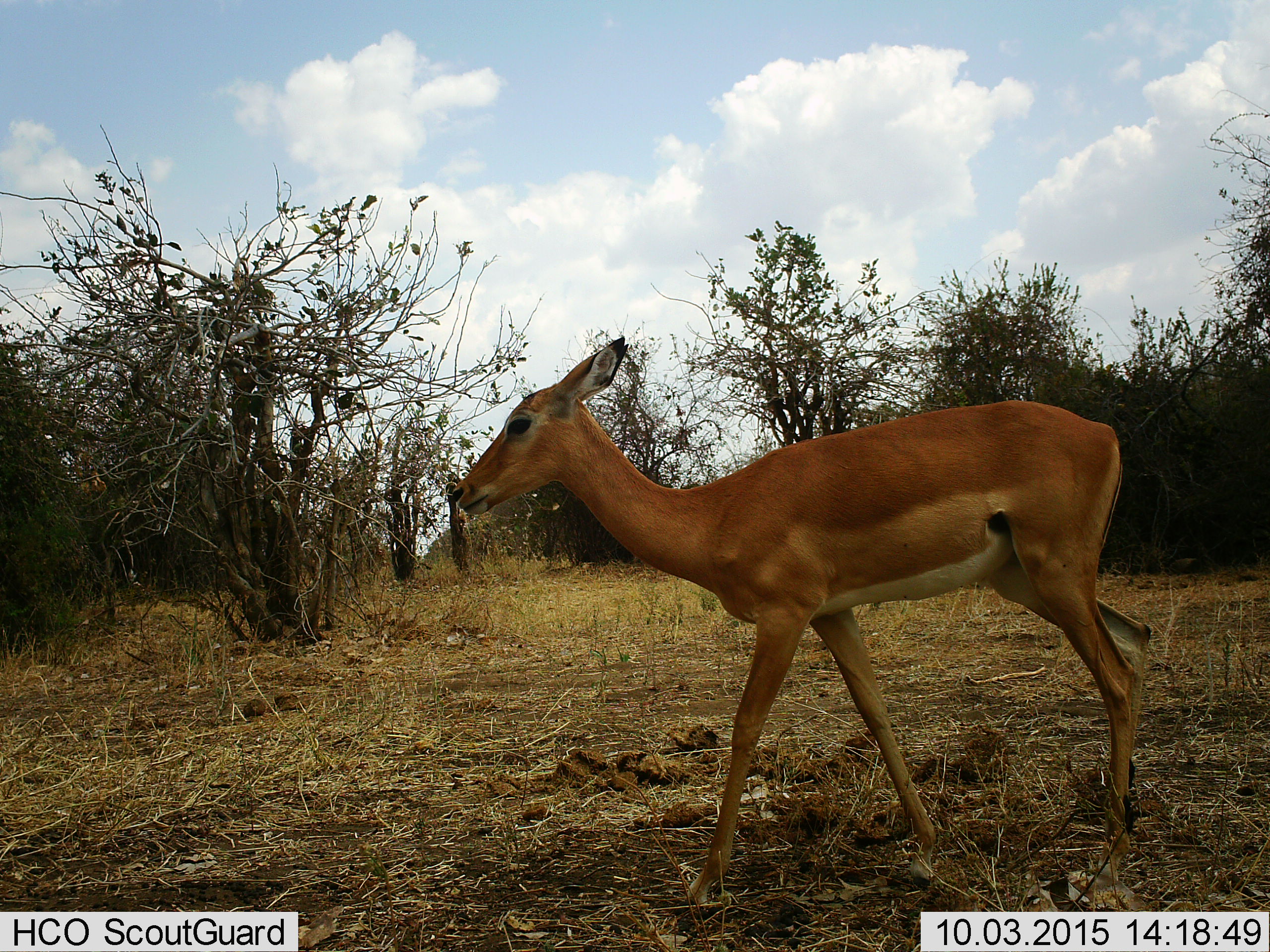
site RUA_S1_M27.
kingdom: Animalia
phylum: Chordata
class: Mammalia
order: Artiodactyla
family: Bovidae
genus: Aepyceros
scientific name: Aepyceros melampus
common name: impala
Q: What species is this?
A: Impala (Aepyceros melampus).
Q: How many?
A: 1.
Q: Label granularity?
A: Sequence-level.